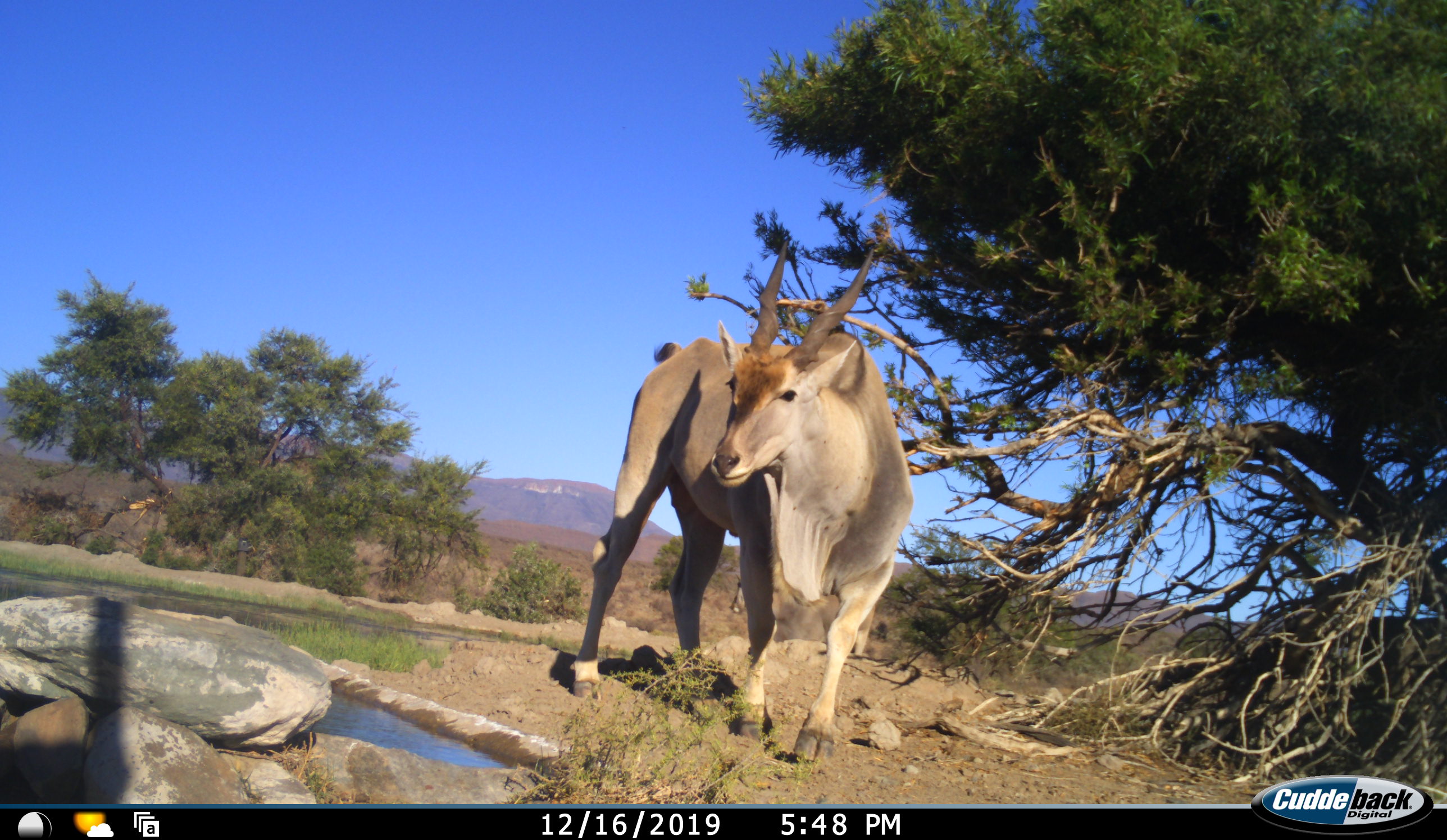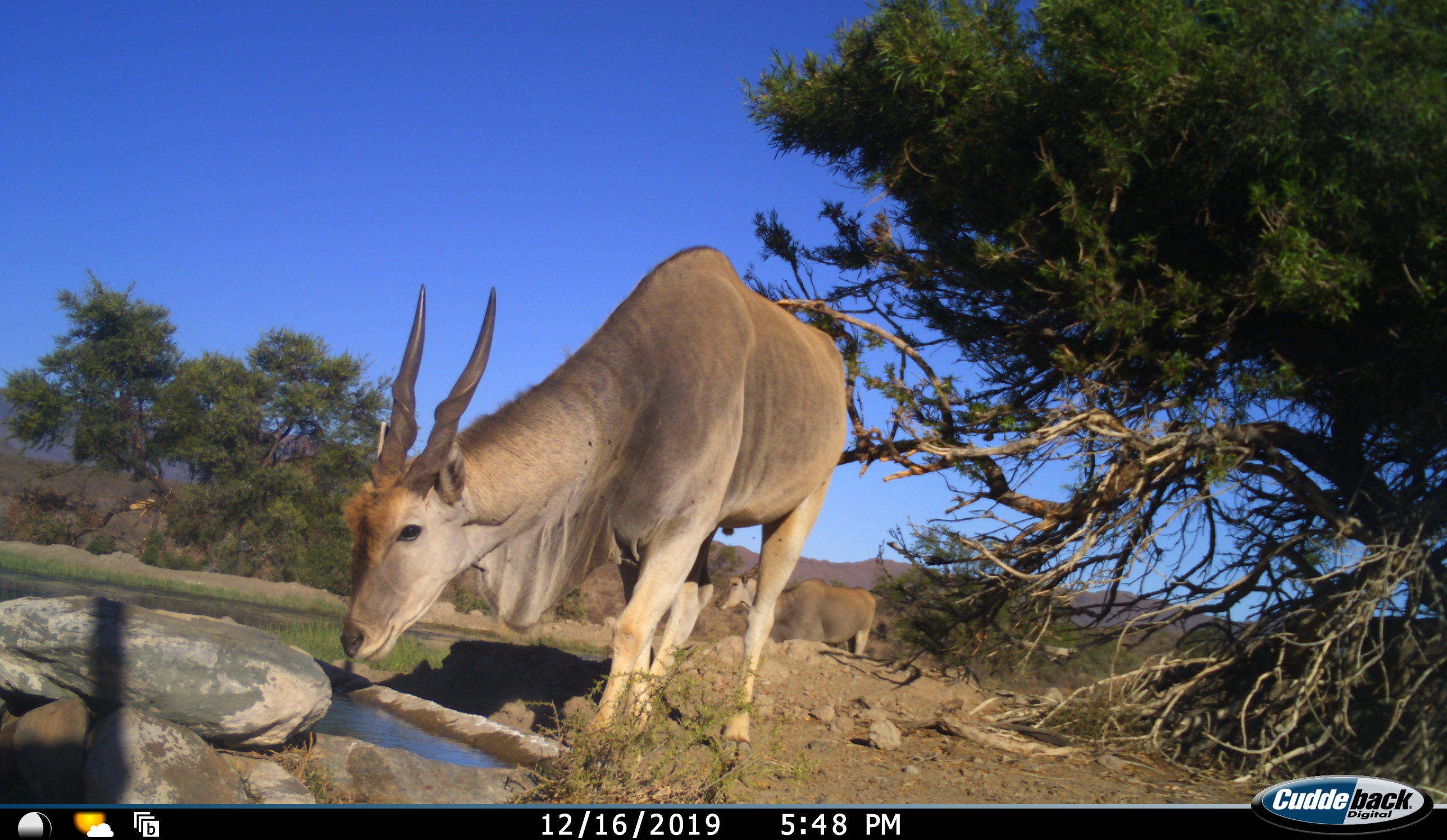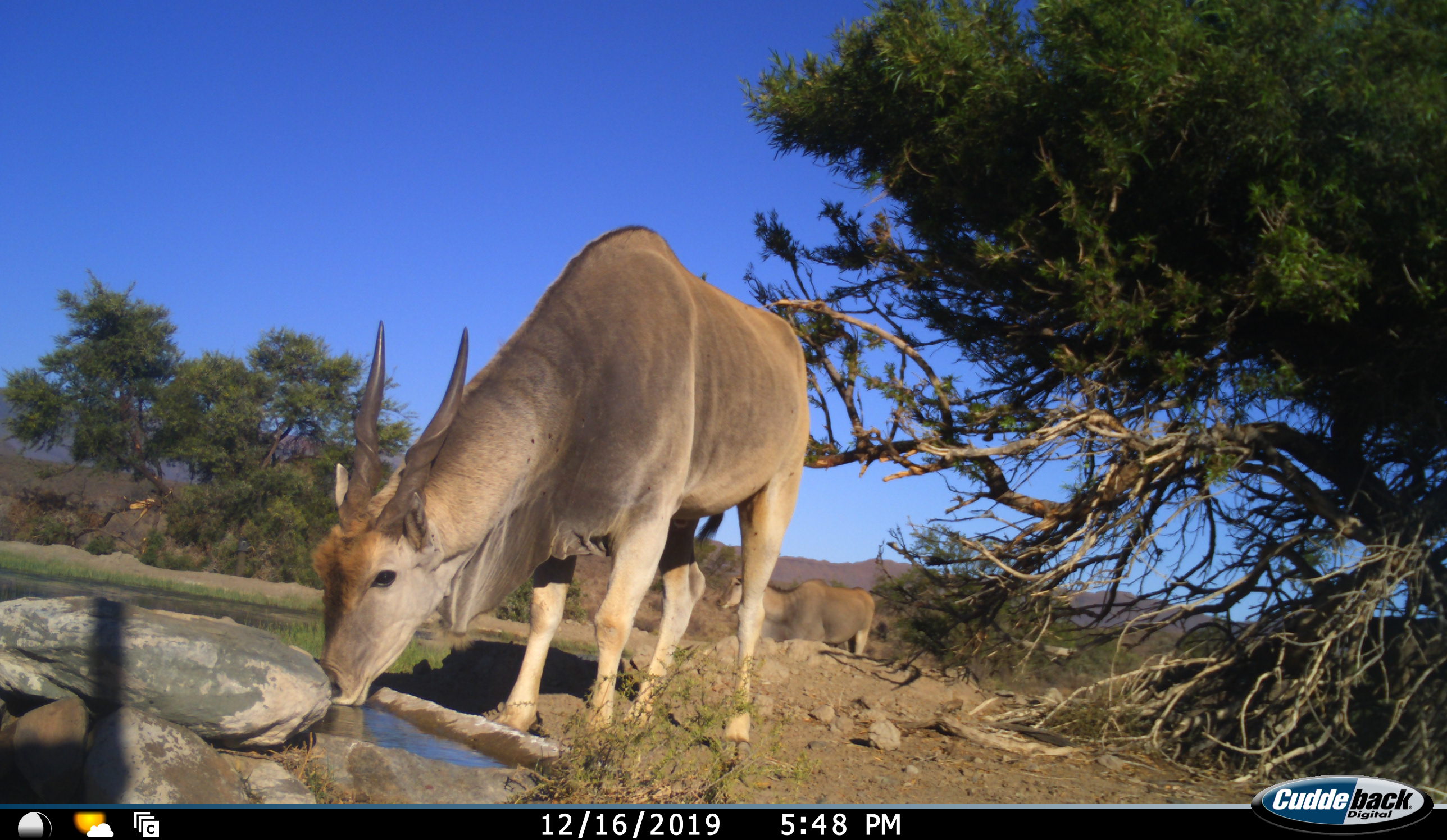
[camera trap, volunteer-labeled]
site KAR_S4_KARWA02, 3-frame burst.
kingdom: Animalia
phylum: Chordata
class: Mammalia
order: Artiodactyla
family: Bovidae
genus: Tragelaphus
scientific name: Tragelaphus oryx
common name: eland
Eland (Tragelaphus oryx), count 2. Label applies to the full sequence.